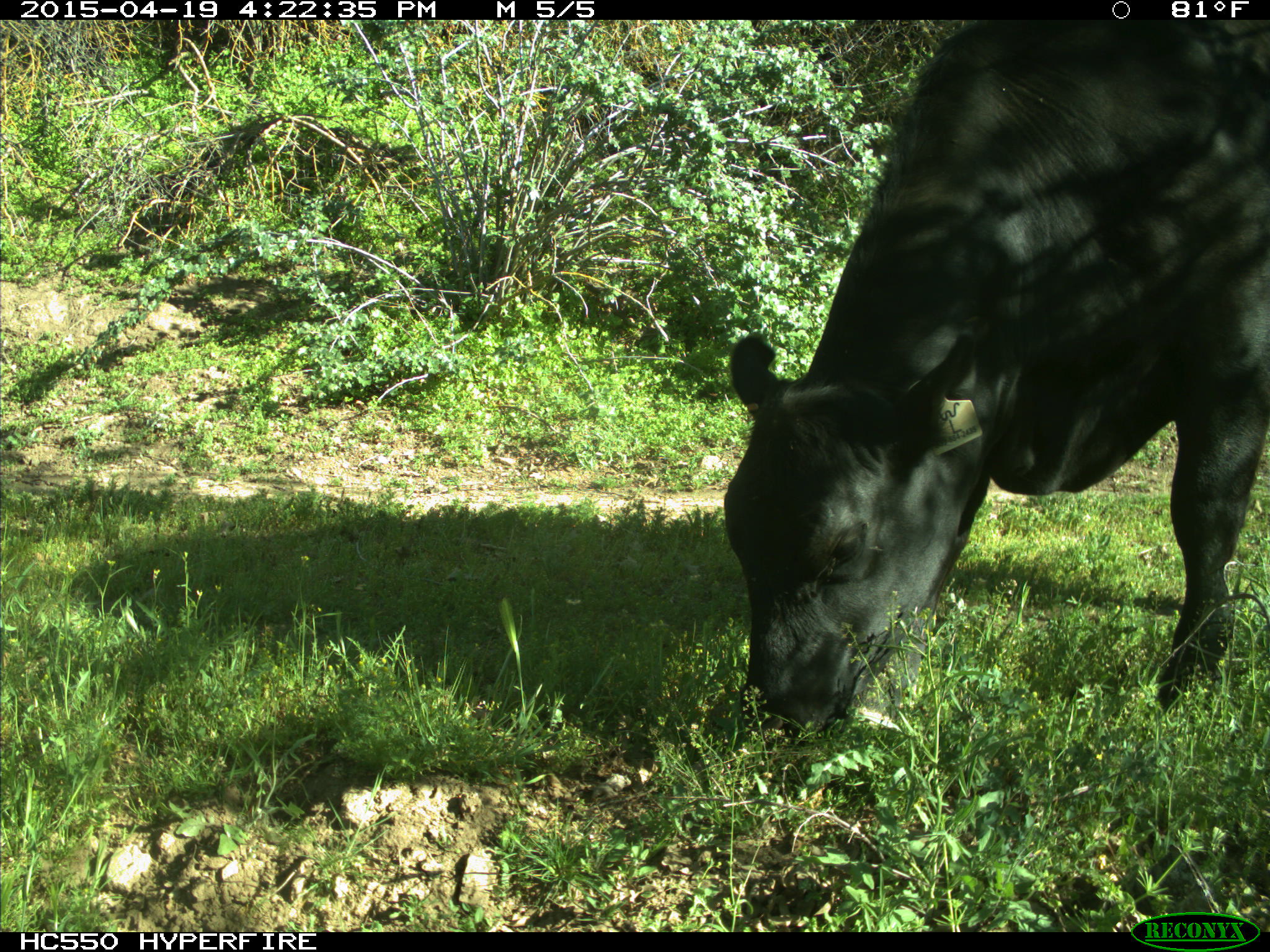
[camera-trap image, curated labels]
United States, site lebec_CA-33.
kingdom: Animalia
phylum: Chordata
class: Mammalia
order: Artiodactyla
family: Bovidae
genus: Bos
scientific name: Bos taurus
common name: domestic cow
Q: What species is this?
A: Bos taurus (domestic cow).